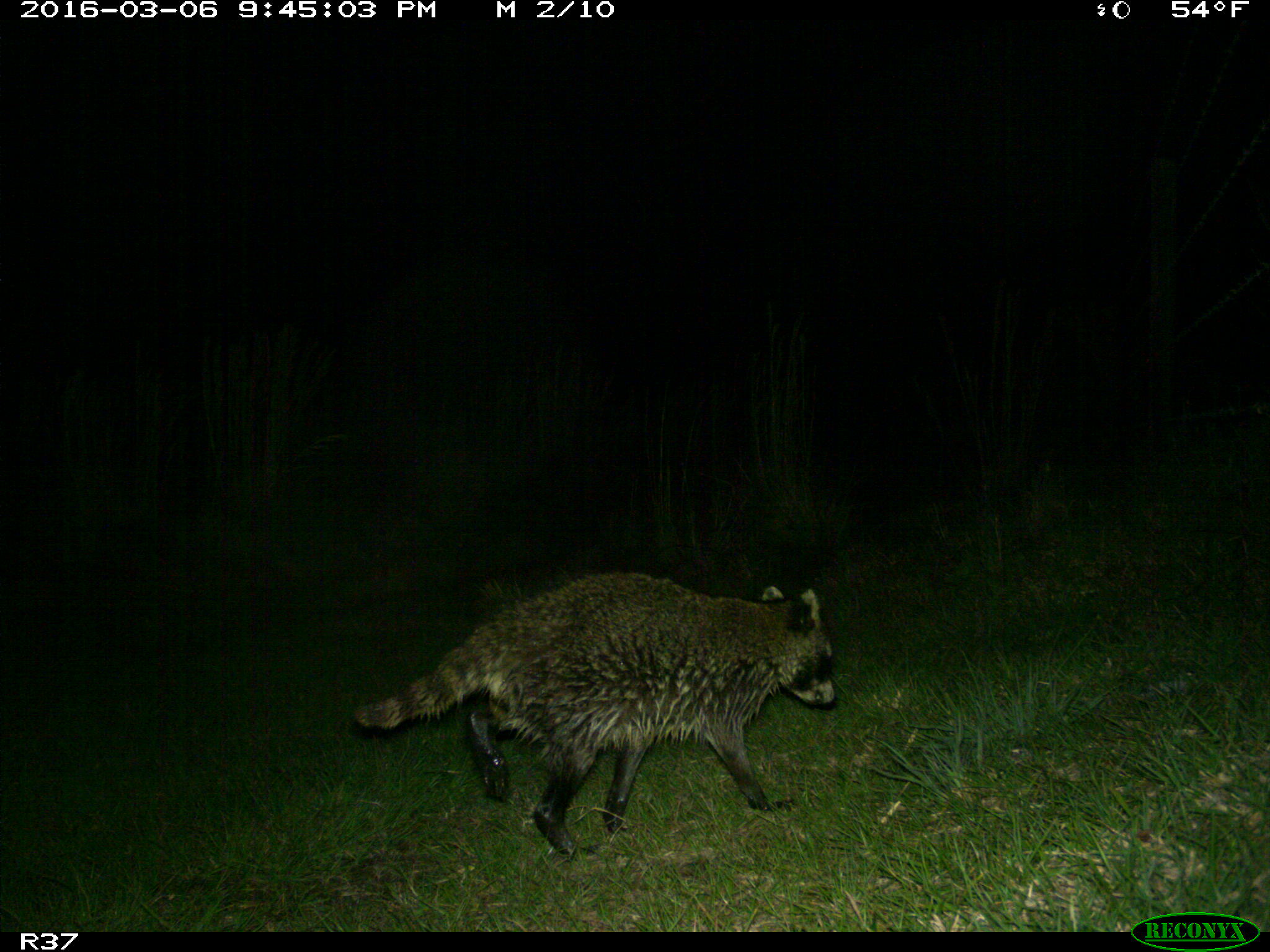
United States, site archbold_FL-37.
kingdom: Animalia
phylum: Chordata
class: Mammalia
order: Carnivora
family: Procyonidae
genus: Procyon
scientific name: Procyon lotor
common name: common raccoon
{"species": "Procyon lotor (common raccoon)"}